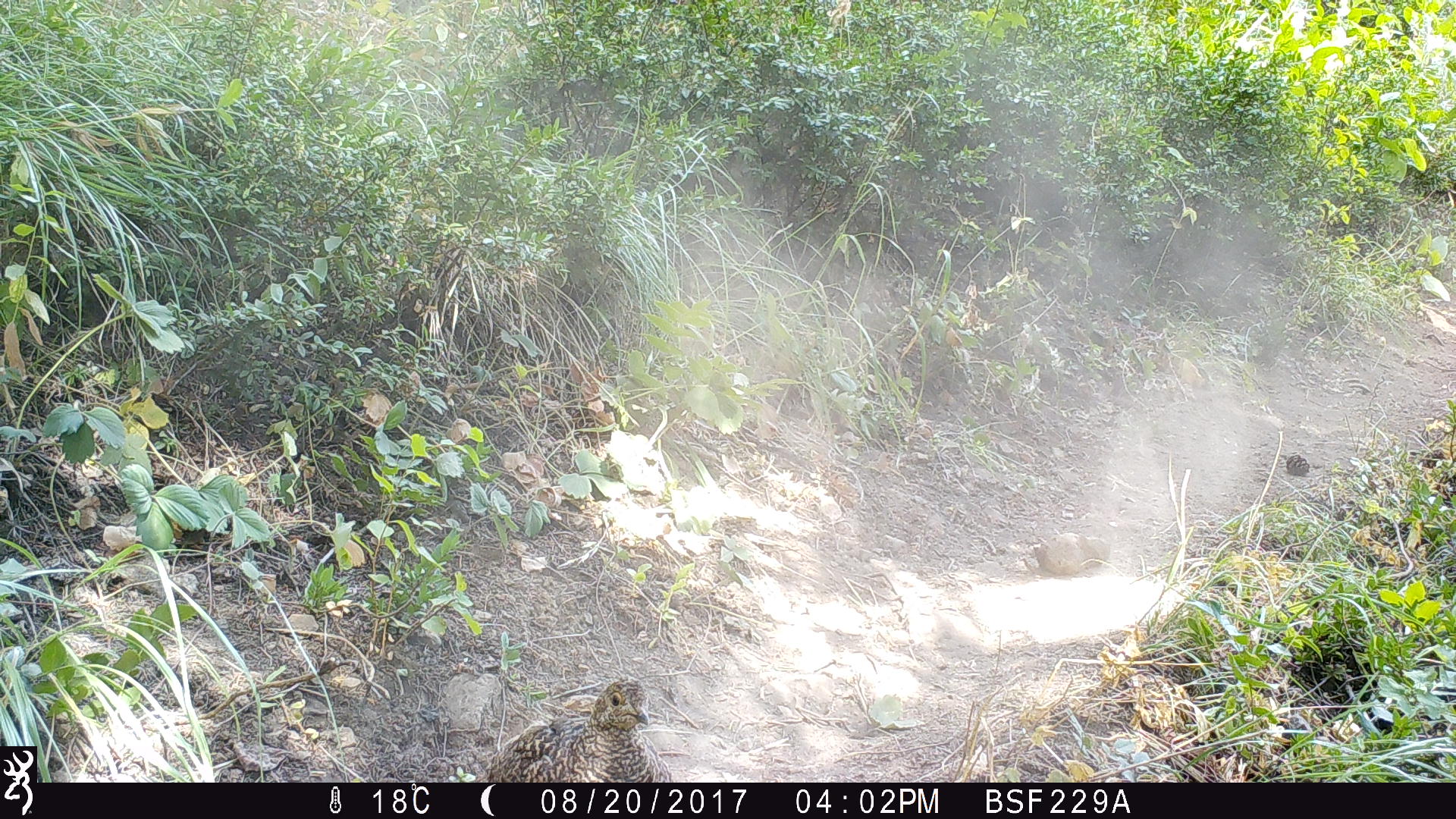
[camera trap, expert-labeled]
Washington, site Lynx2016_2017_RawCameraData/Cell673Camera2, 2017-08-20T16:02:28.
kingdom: Animalia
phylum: Chordata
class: Aves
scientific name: Aves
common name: birds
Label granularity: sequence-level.